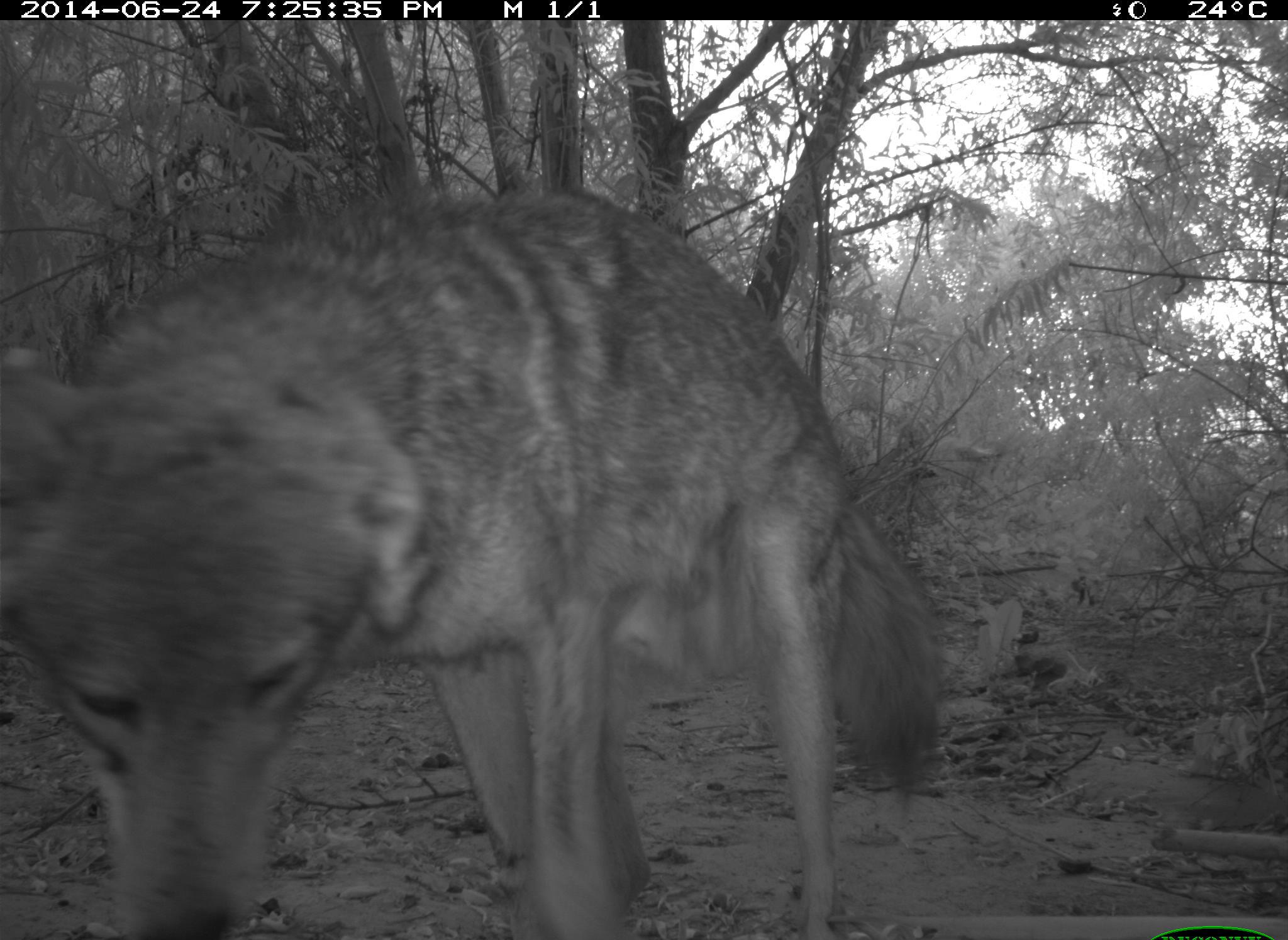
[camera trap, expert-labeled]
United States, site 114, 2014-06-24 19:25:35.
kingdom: Animalia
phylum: Chordata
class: Mammalia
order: Carnivora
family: Canidae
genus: Canis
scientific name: Canis latrans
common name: coyote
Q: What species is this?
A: Coyote (Canis latrans).